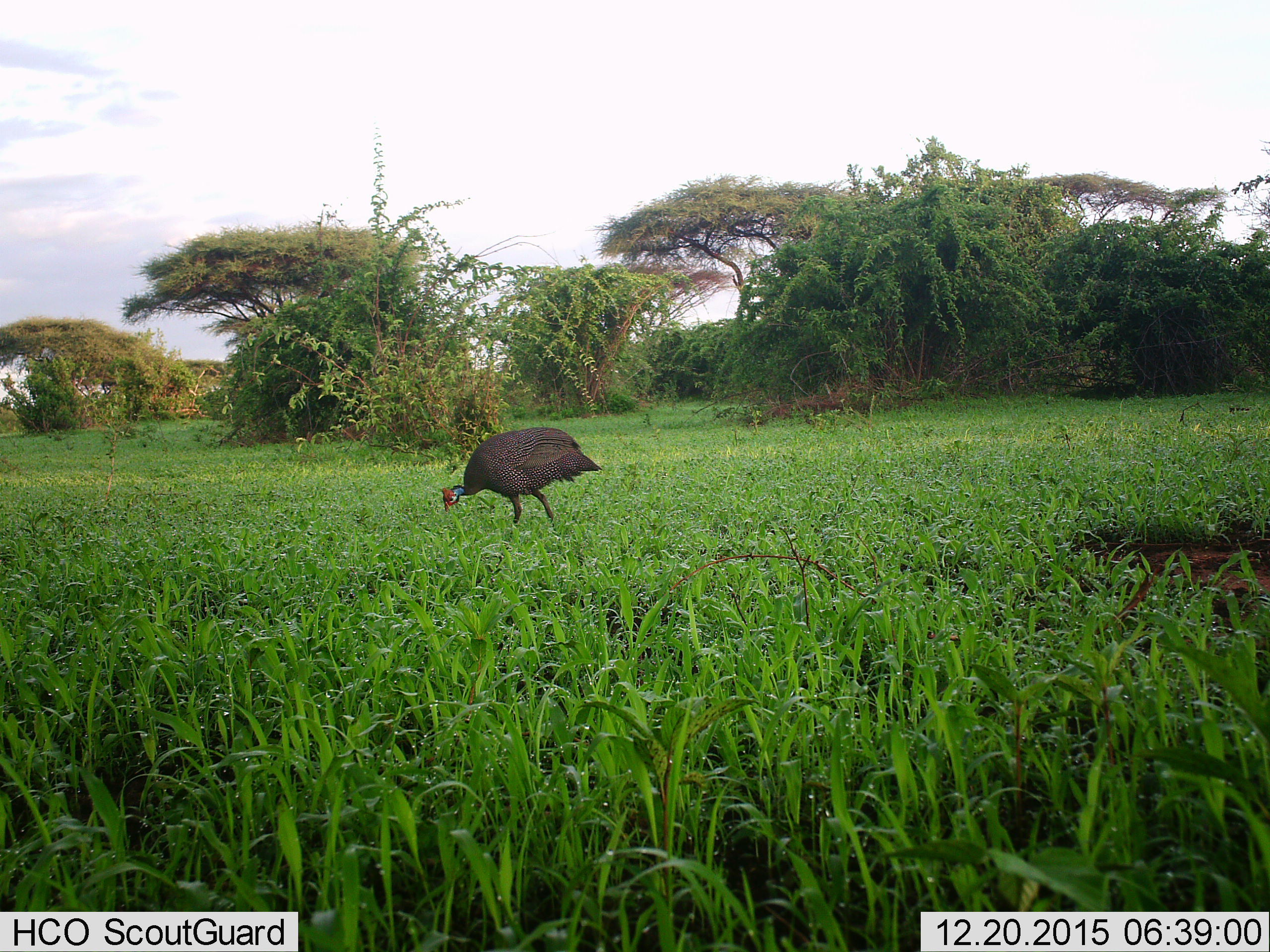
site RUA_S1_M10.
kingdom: Animalia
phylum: Chordata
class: Aves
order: Galliformes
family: Numididae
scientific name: Numididae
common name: guineafowl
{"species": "guineafowl (Numididae)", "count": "1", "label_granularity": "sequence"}